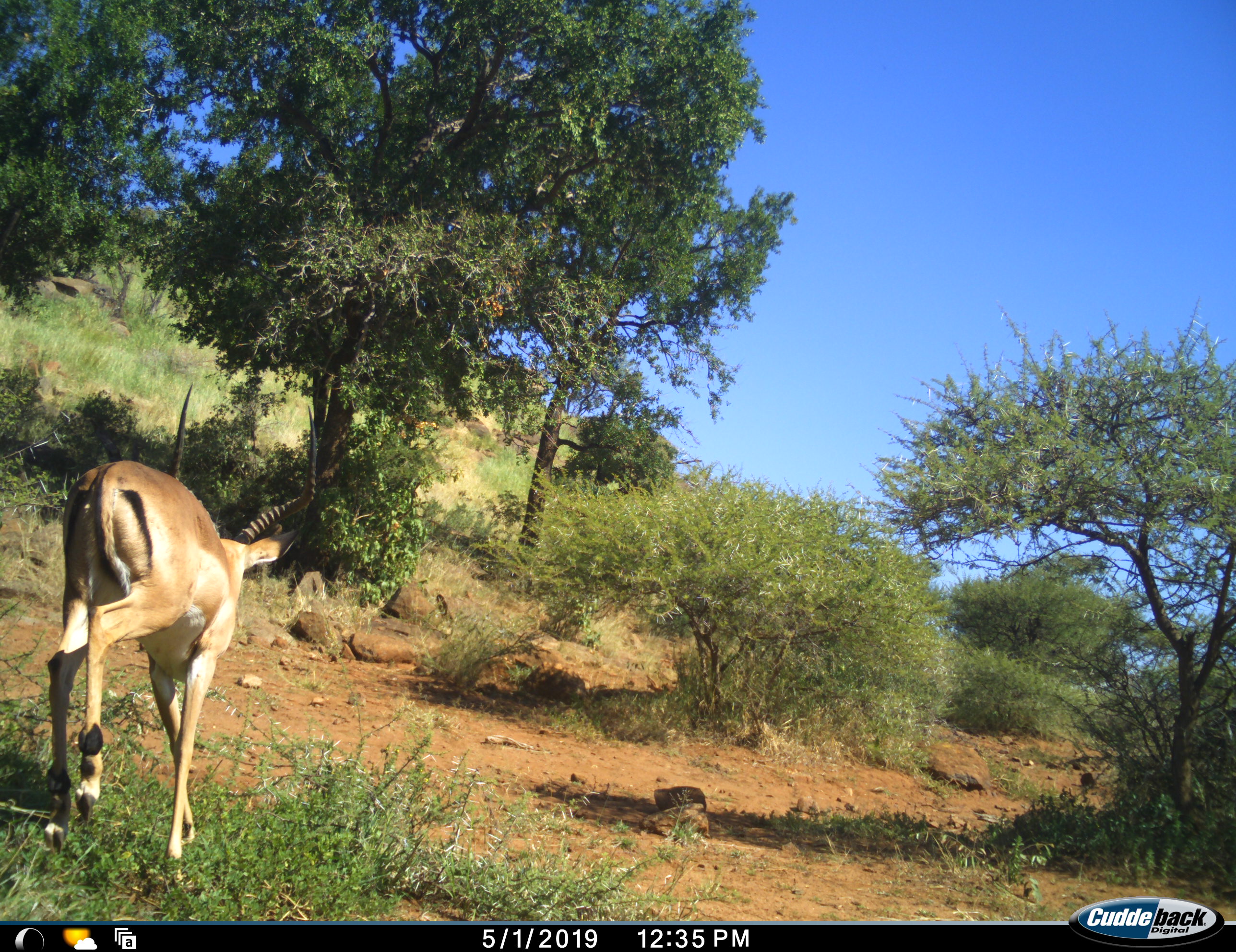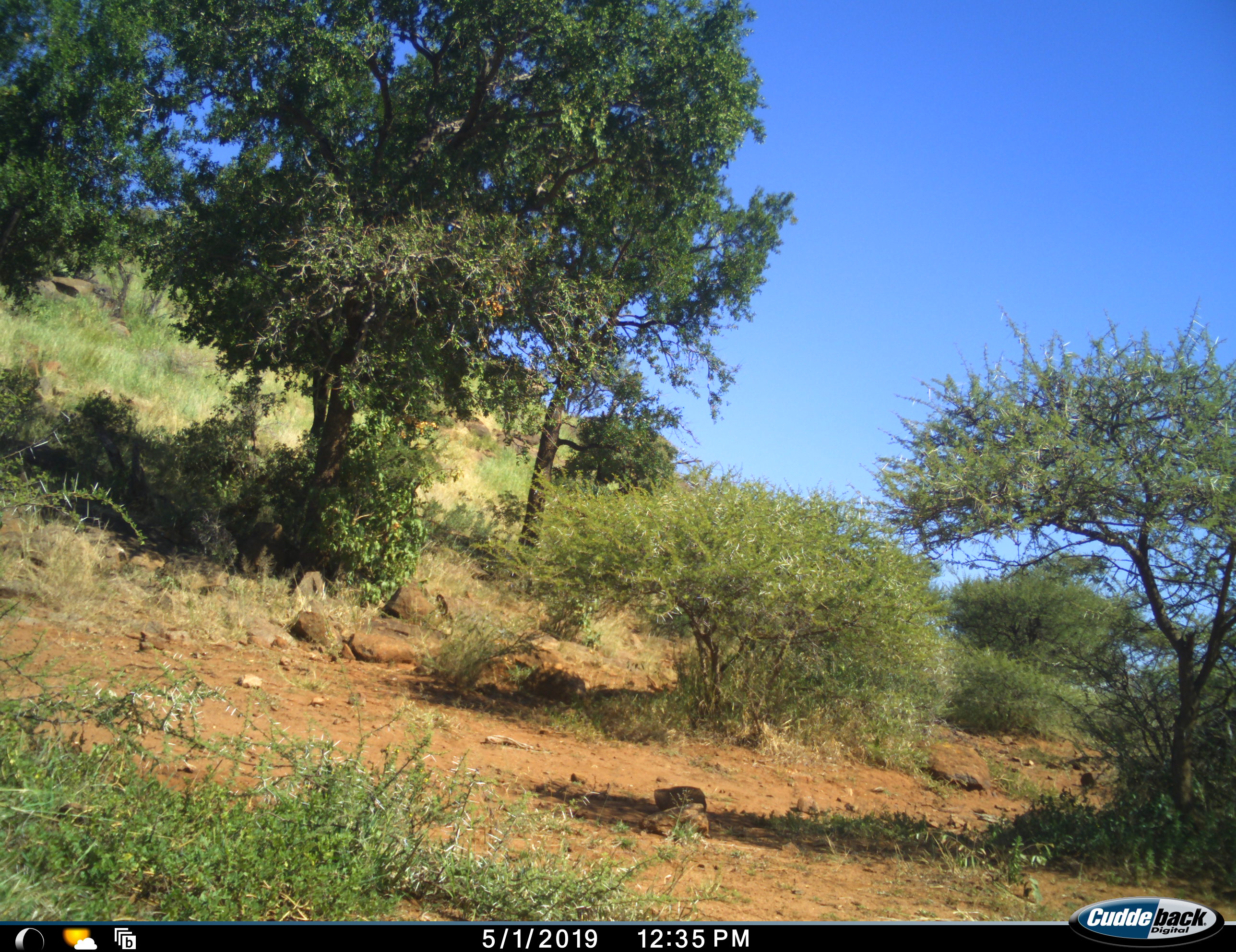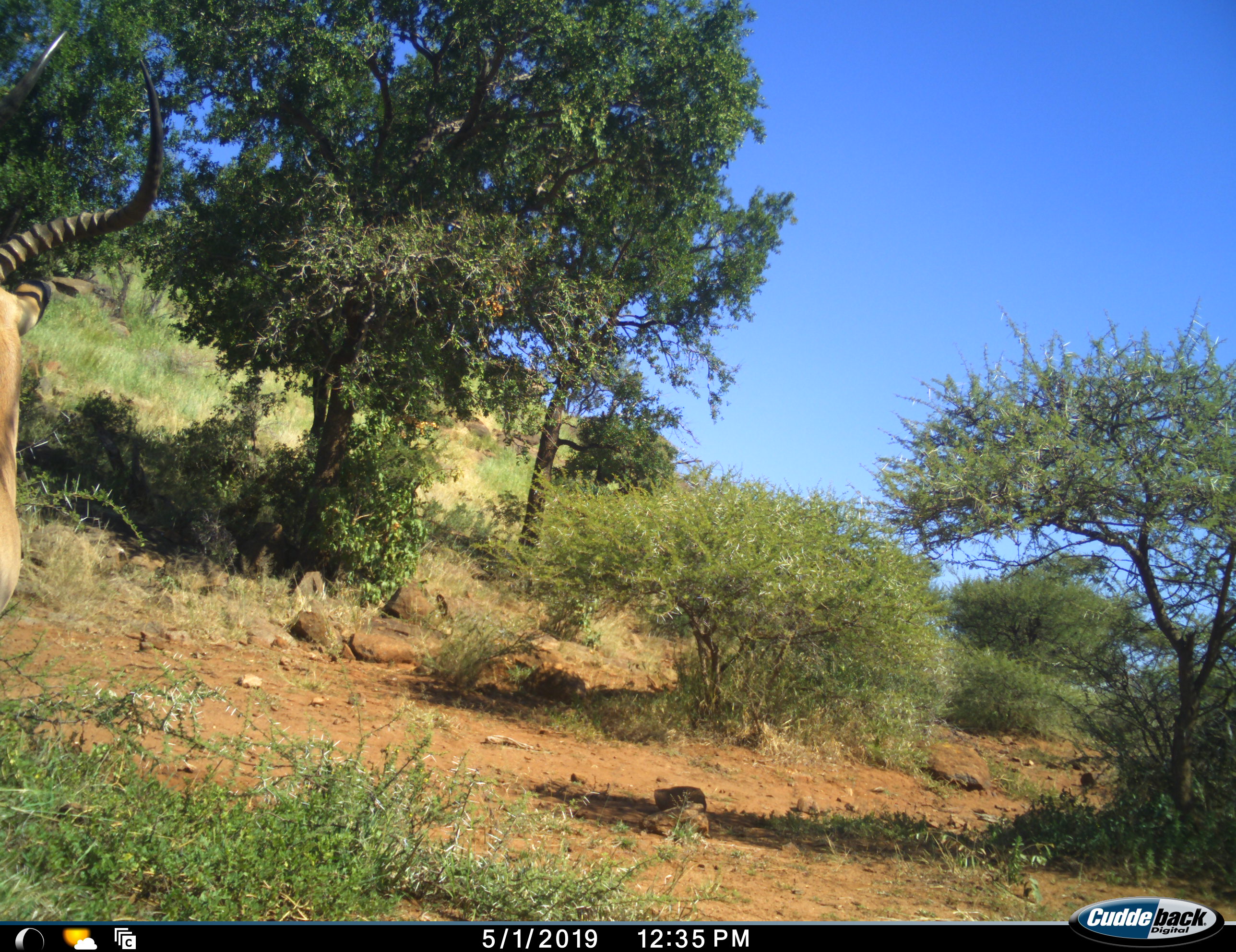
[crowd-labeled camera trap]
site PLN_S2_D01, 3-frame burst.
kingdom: Animalia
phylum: Chordata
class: Mammalia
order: Artiodactyla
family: Bovidae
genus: Aepyceros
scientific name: Aepyceros melampus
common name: impala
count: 1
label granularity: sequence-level